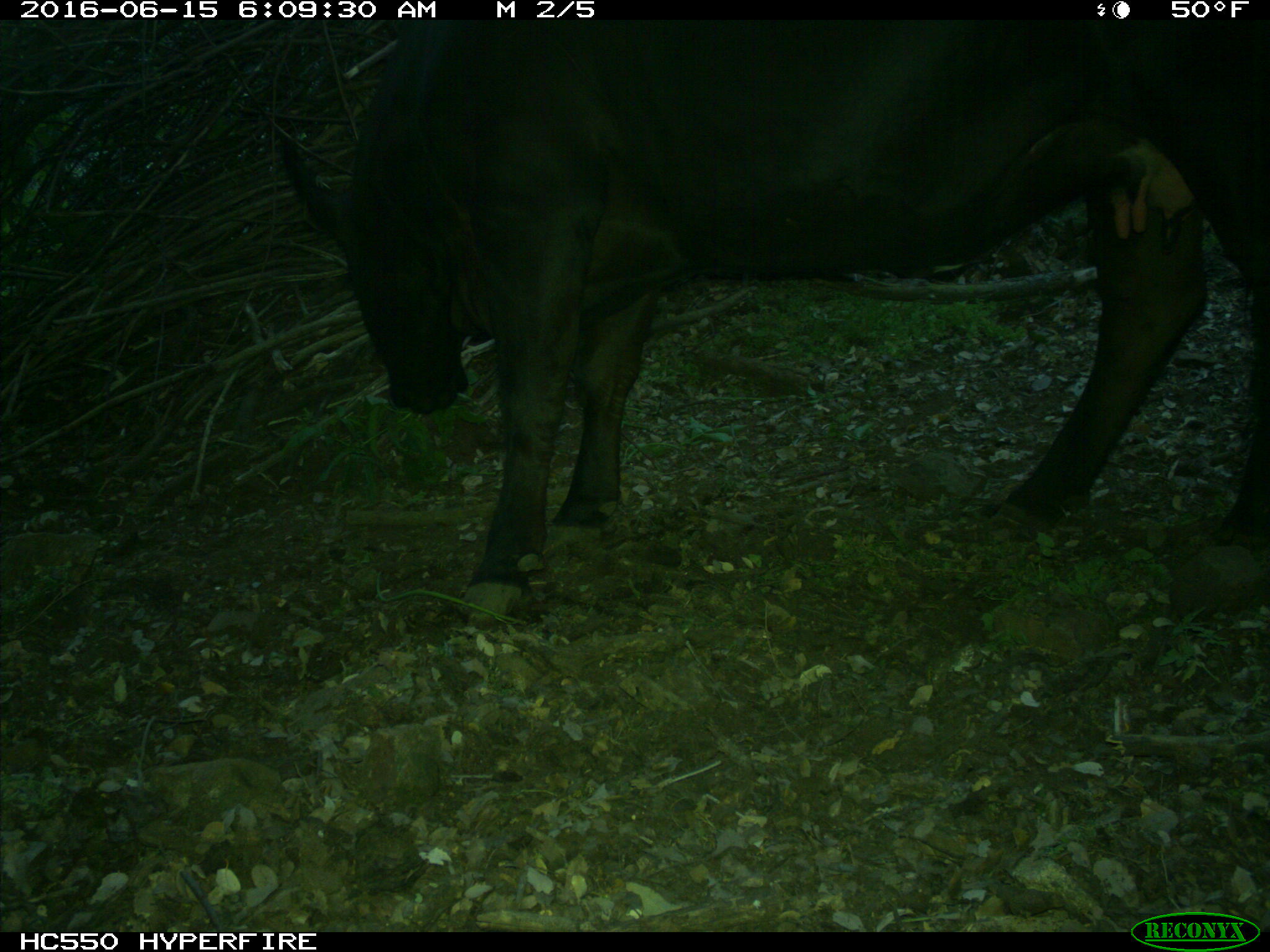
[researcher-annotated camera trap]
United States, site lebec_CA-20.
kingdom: Animalia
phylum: Chordata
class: Mammalia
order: Artiodactyla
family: Bovidae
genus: Bos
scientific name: Bos taurus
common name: domestic cow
Bos taurus (domestic cow).